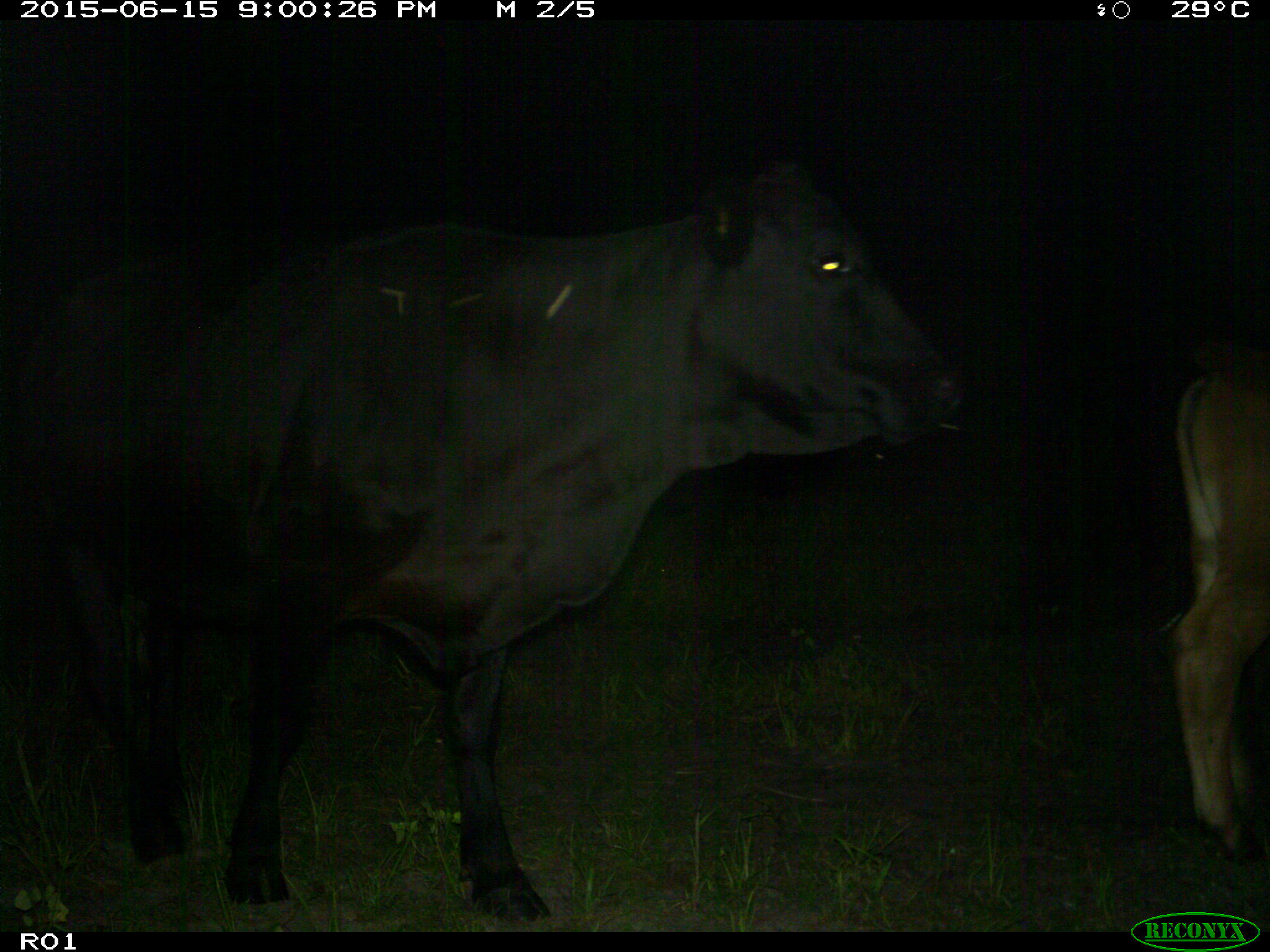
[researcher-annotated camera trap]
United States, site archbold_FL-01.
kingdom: Animalia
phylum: Chordata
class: Mammalia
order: Artiodactyla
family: Bovidae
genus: Bos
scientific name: Bos taurus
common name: domestic cow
Bos taurus (domestic cow).